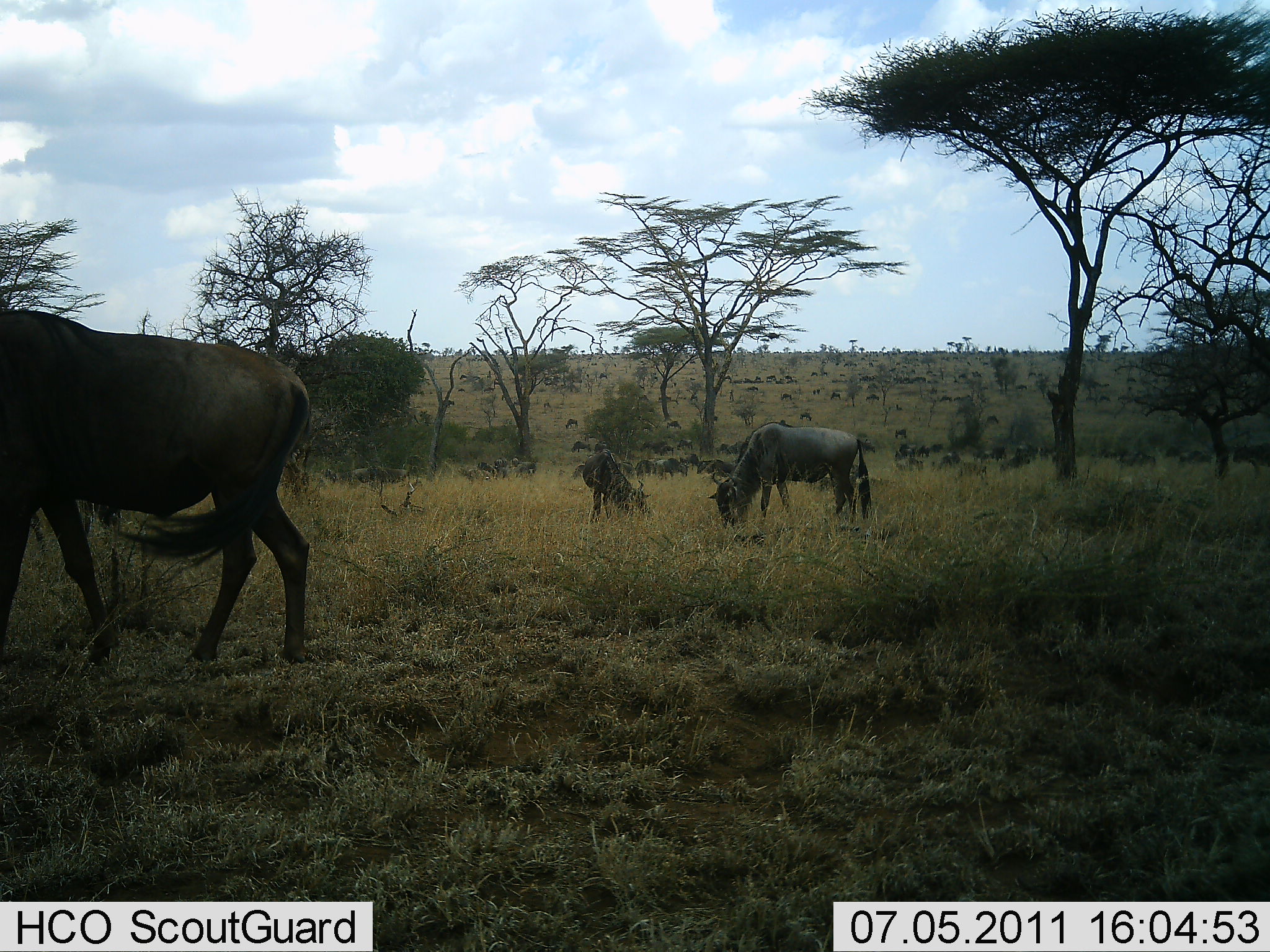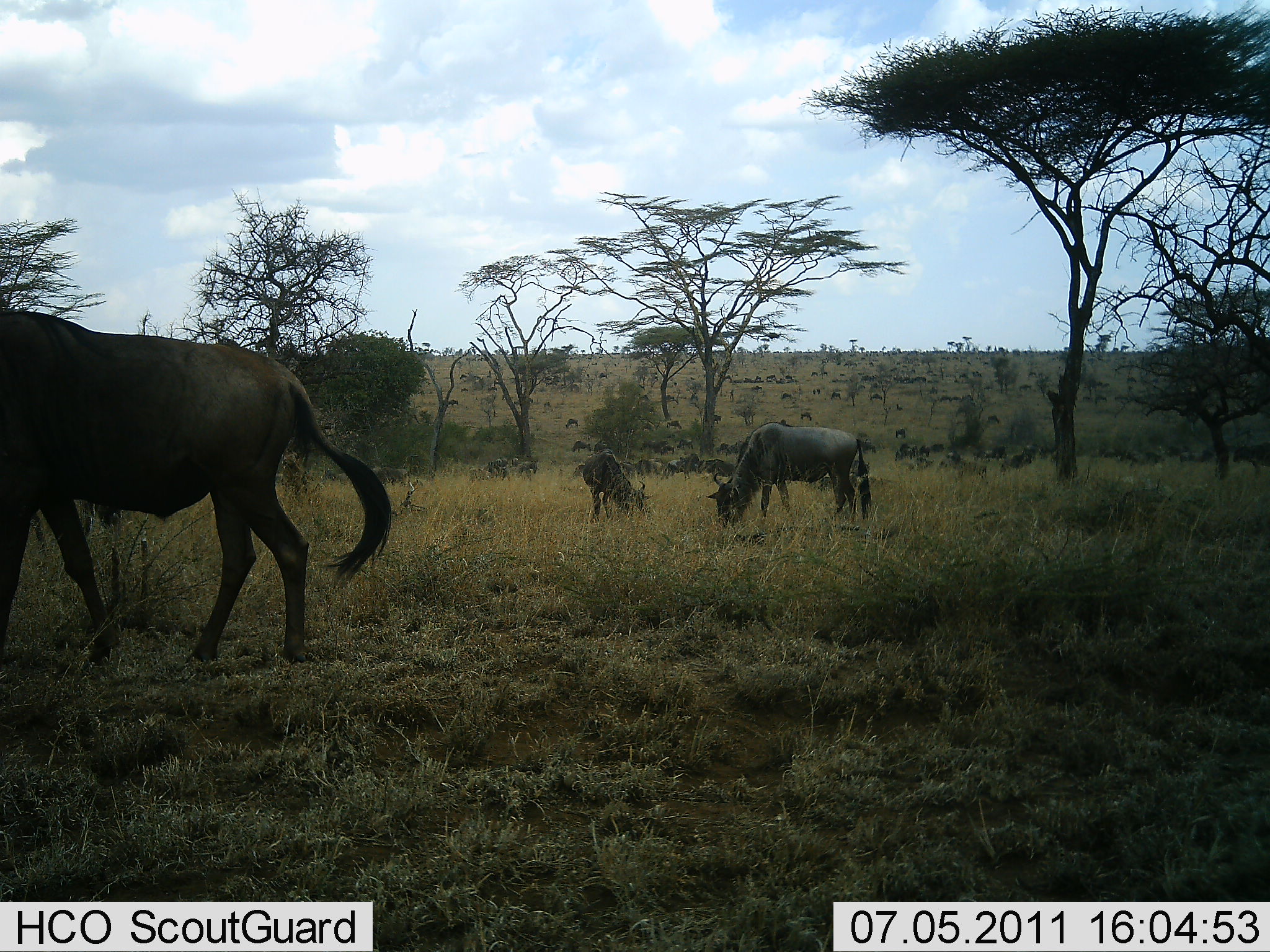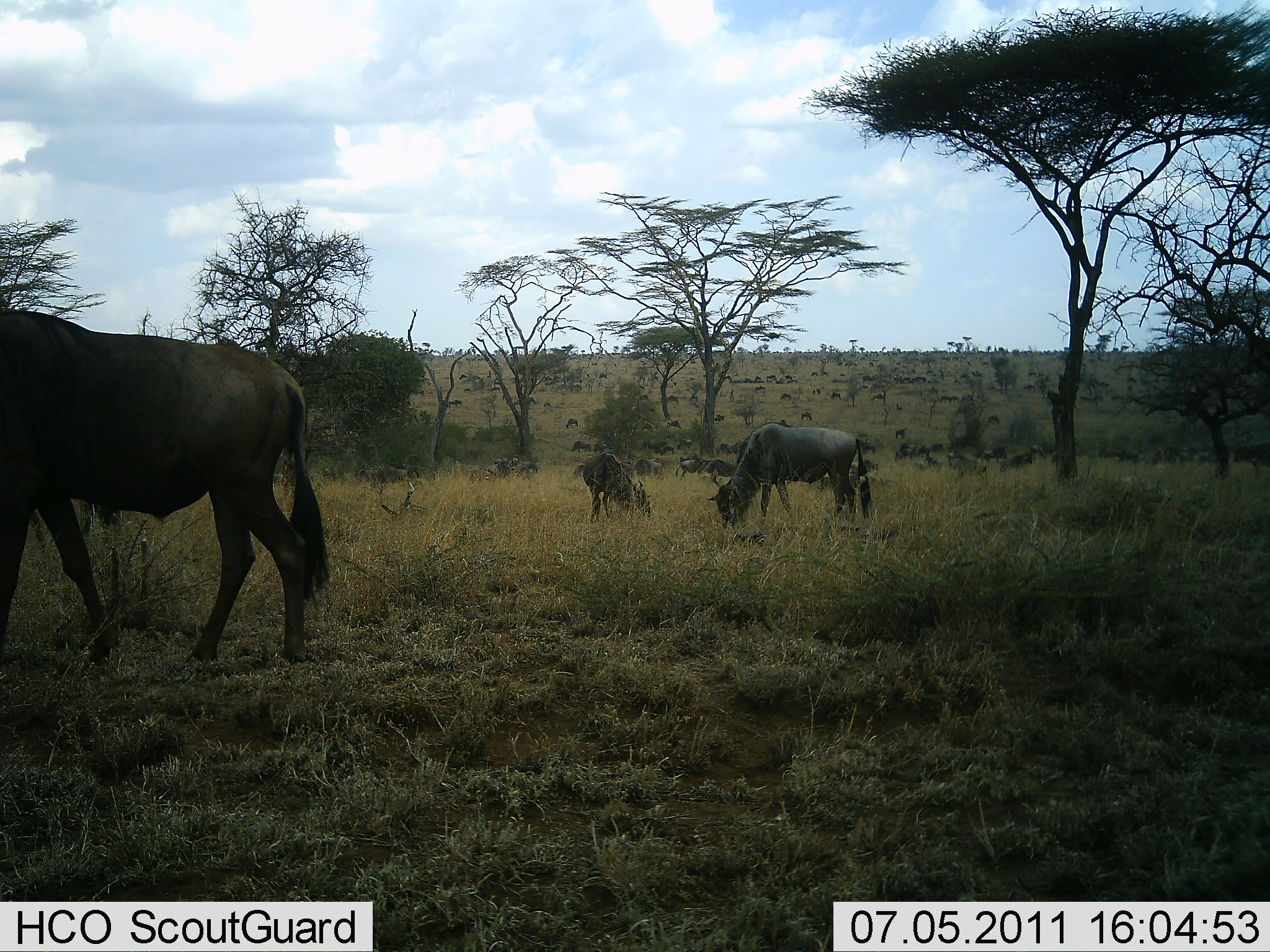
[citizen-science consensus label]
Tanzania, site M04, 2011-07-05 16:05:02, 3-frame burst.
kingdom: Animalia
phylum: Chordata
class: Mammalia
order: Artiodactyla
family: Bovidae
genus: Connochaetes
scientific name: Connochaetes taurinus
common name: blue wildebeest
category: wildebeest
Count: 11-50.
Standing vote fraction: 27%.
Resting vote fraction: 9%.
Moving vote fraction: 27%.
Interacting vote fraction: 0%.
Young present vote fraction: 0%.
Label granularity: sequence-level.